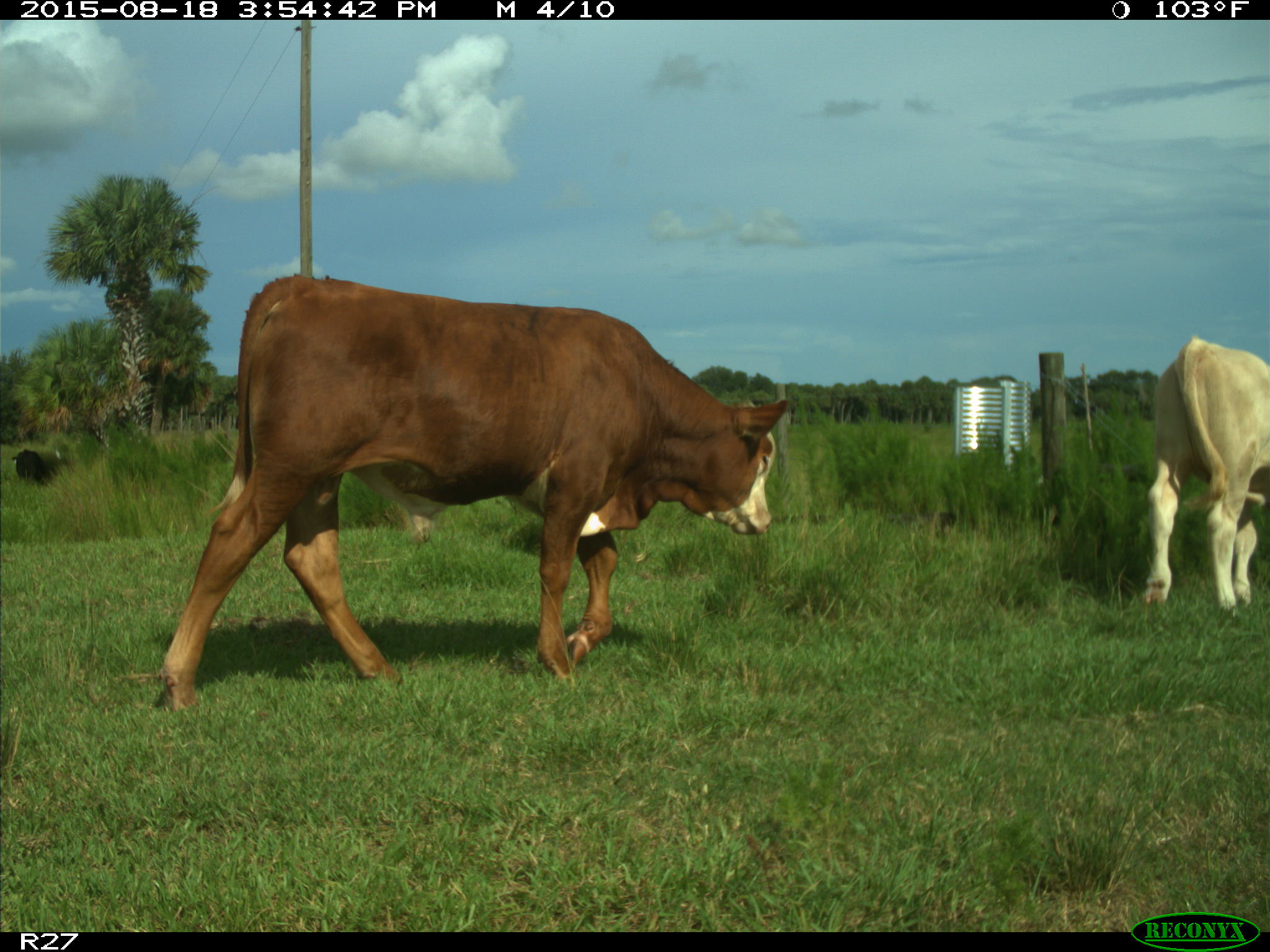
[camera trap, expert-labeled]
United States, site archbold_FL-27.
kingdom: Animalia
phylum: Chordata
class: Mammalia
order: Artiodactyla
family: Bovidae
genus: Bos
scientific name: Bos taurus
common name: domestic cow